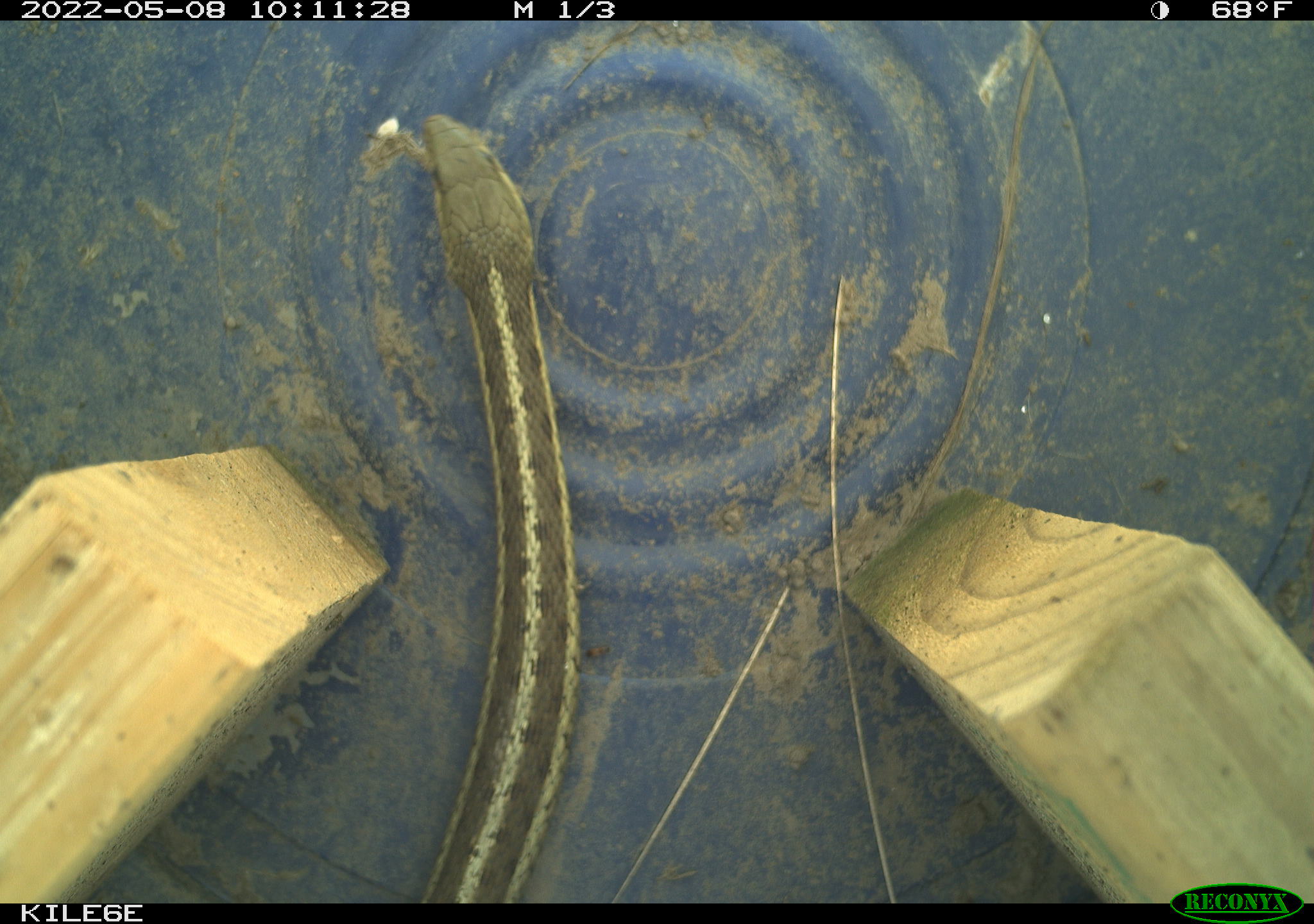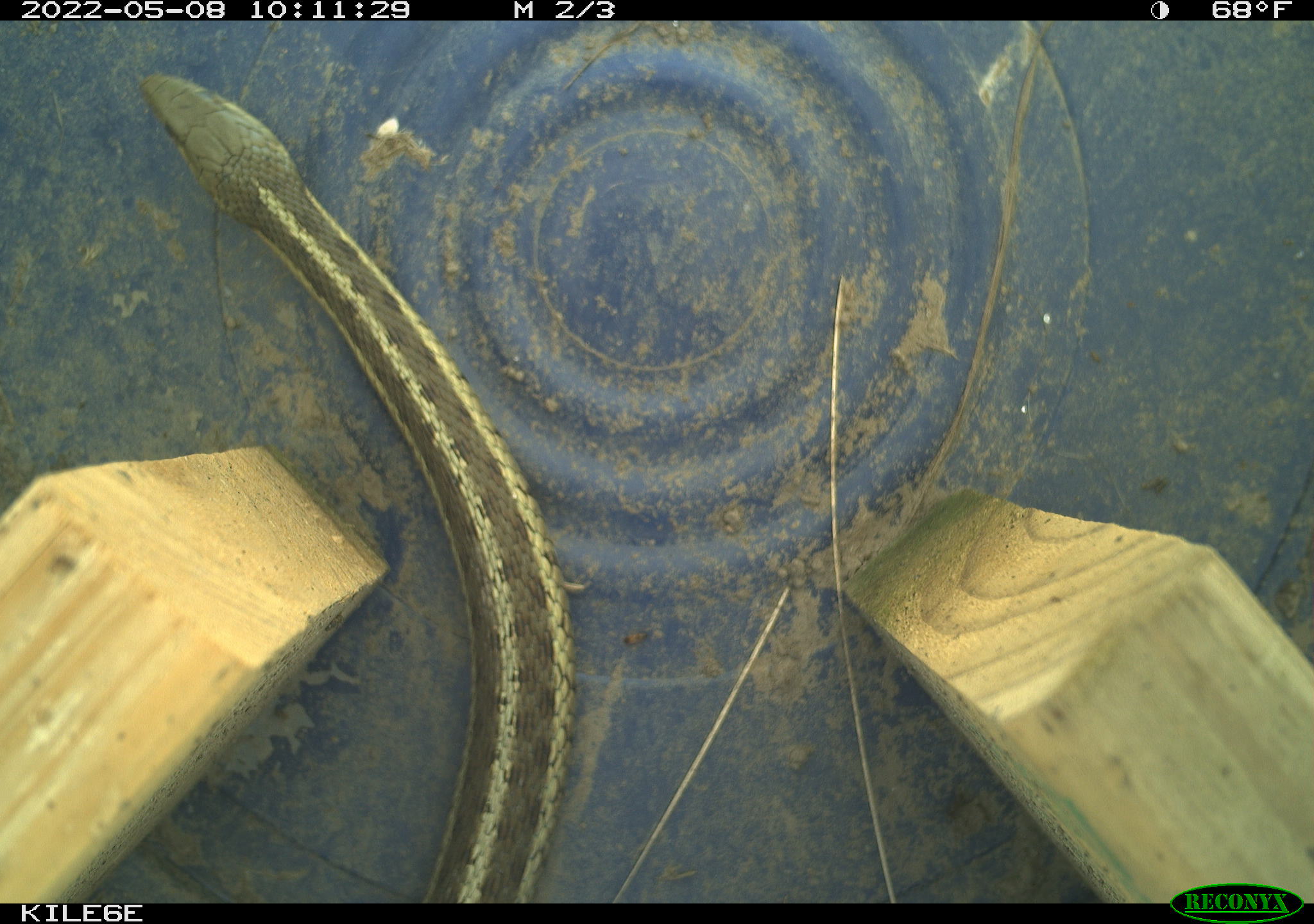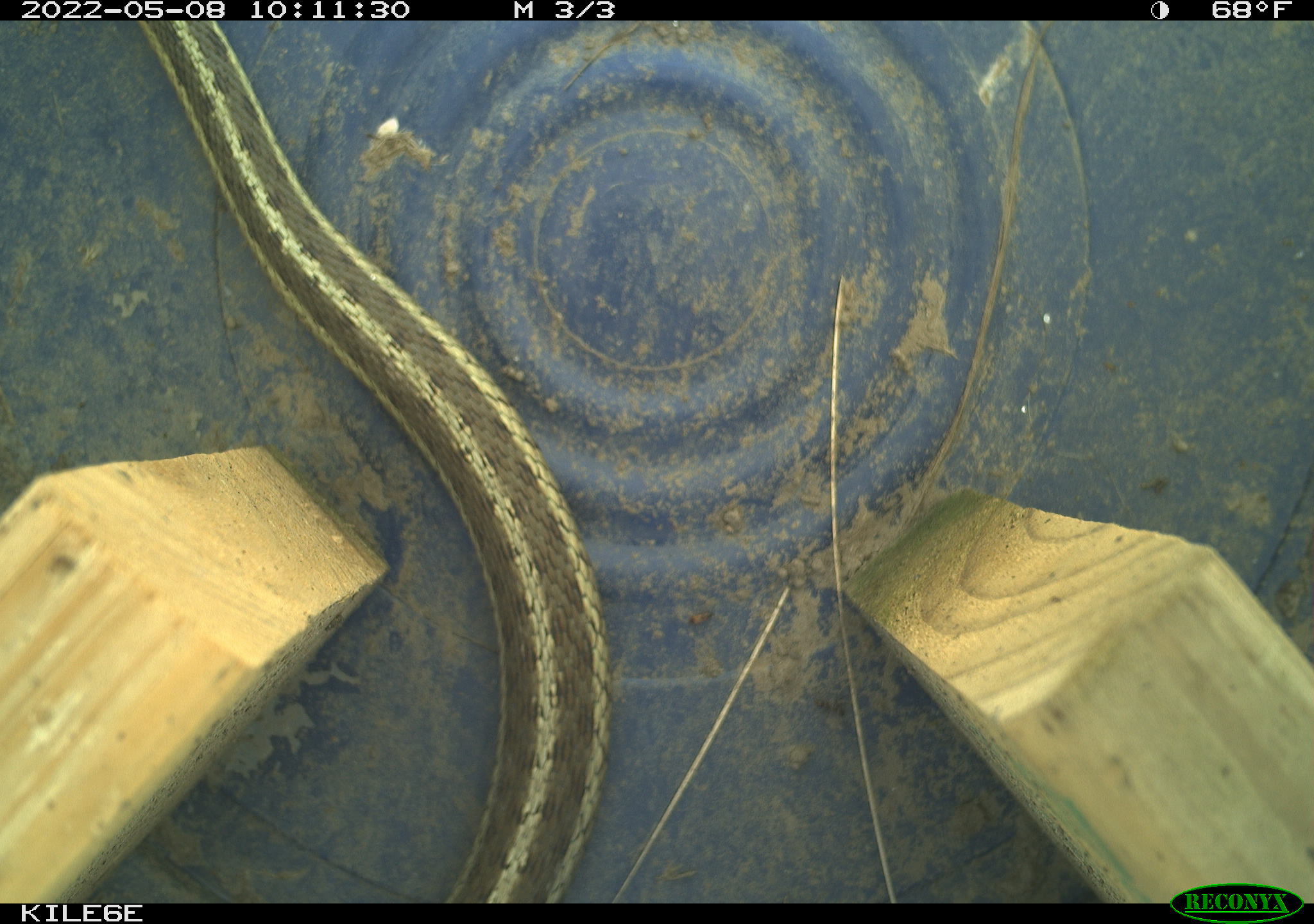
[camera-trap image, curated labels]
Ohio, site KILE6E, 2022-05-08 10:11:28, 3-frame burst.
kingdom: Animalia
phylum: Chordata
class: Reptilia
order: Squamata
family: Colubridae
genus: Thamnophis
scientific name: Thamnophis sirtalis sirtalis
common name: eastern gartersnake